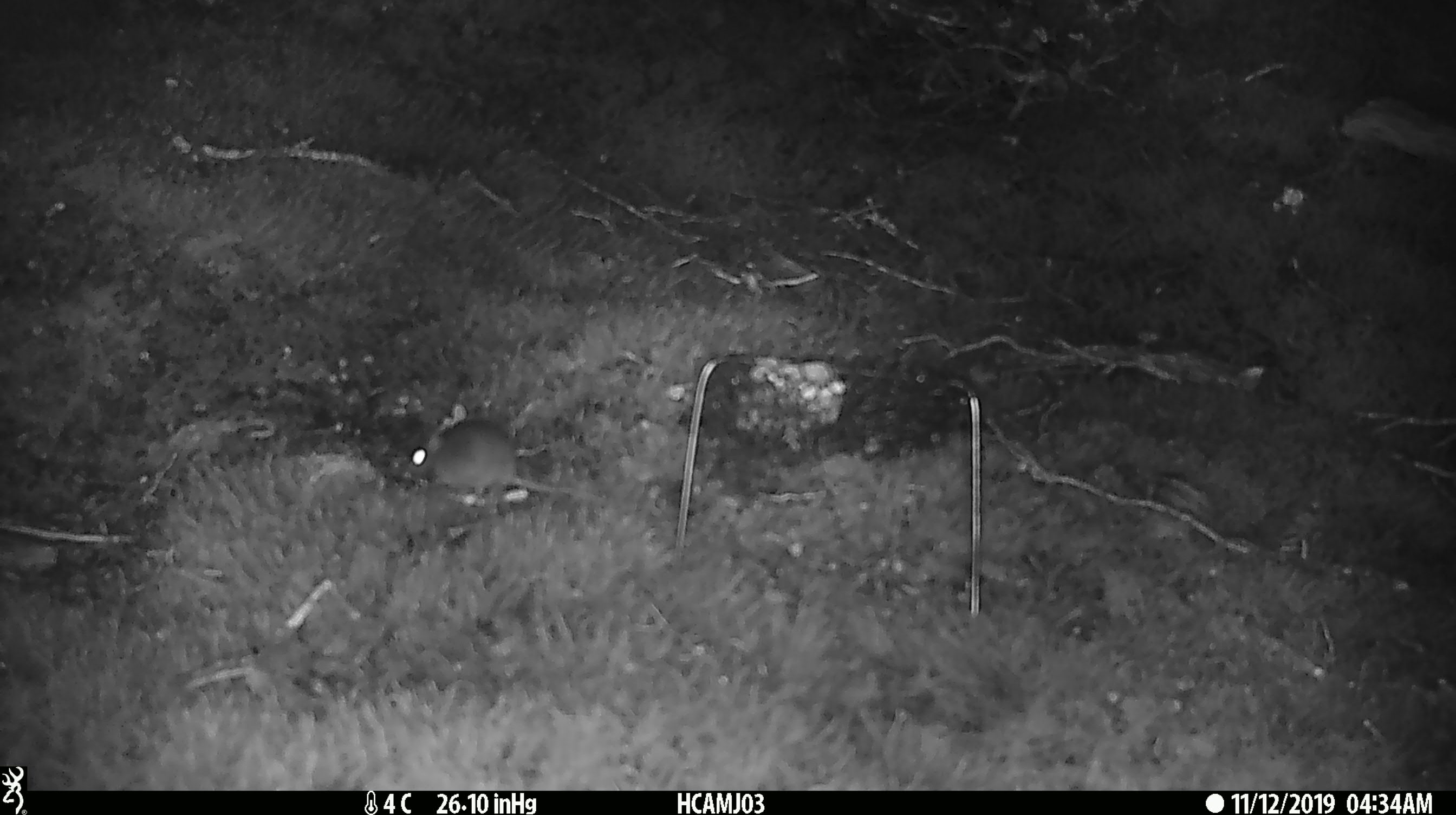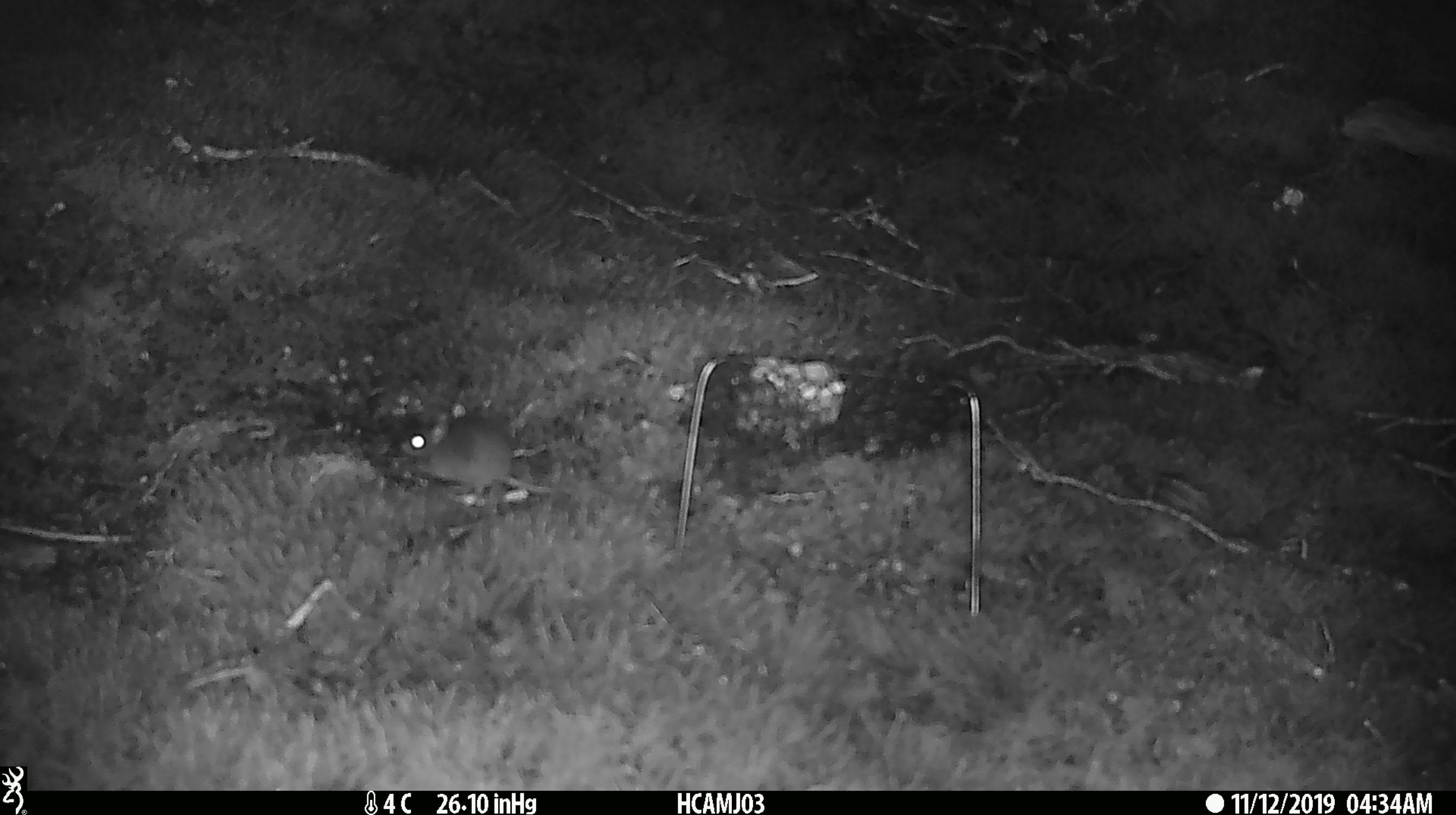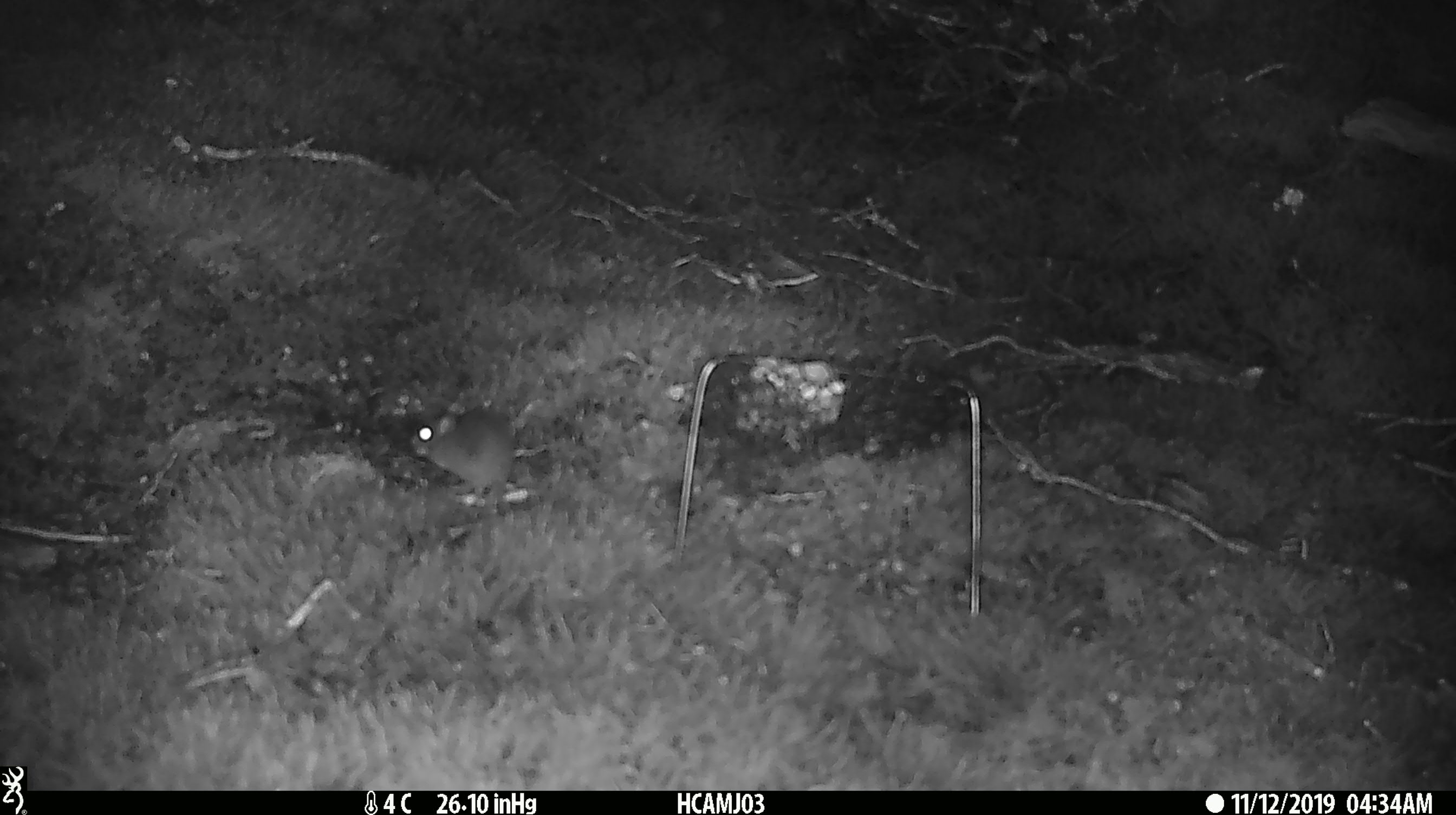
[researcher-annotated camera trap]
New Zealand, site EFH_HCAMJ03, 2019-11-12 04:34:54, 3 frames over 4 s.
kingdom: Animalia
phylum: Chordata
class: Mammalia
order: Rodentia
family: Muridae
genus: Mus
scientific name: Mus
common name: mouse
Mouse (Mus).